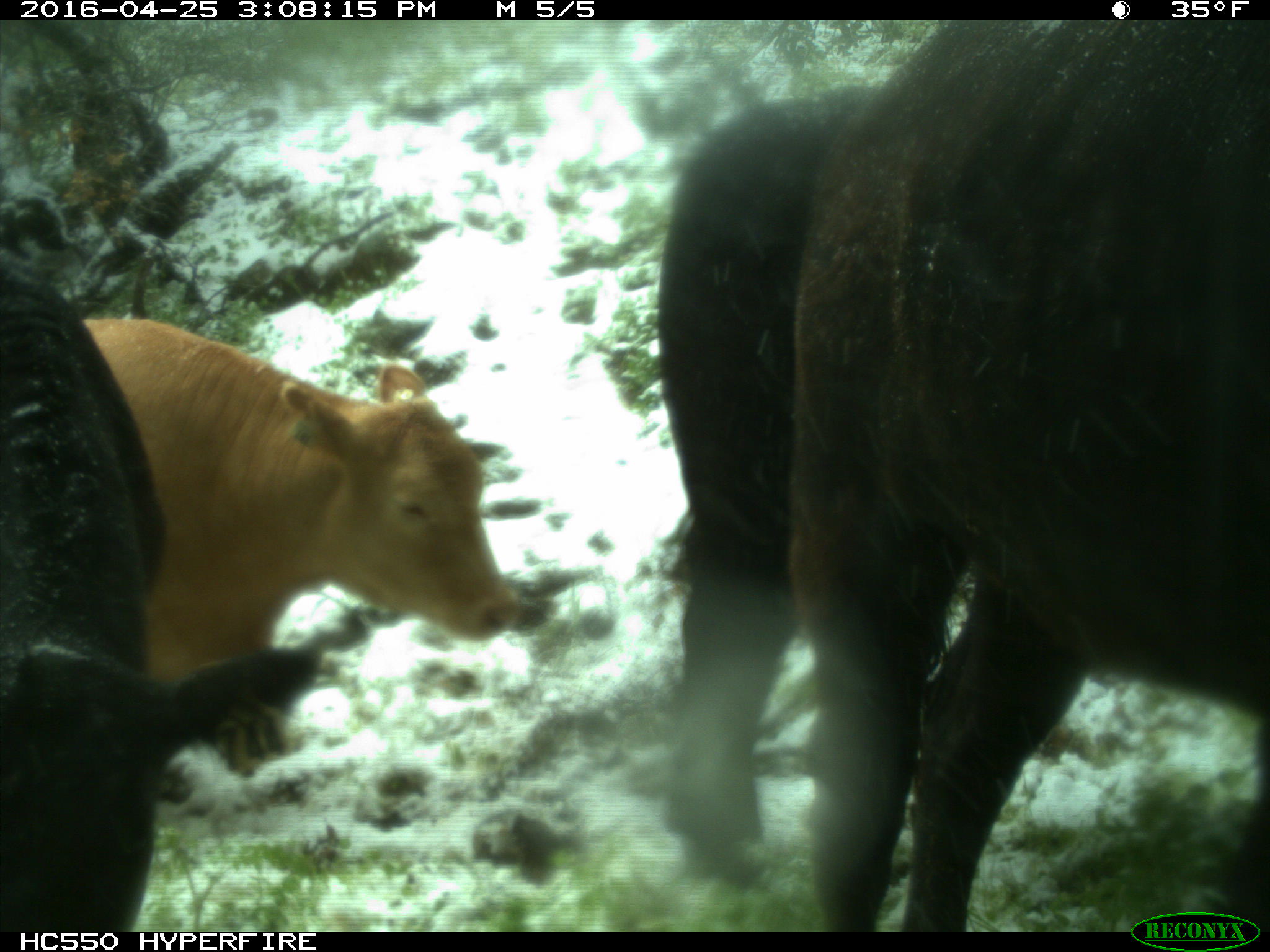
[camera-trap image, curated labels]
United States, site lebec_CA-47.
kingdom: Animalia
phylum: Chordata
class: Mammalia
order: Artiodactyla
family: Bovidae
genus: Bos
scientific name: Bos taurus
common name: domestic cow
Bos taurus (domestic cow).